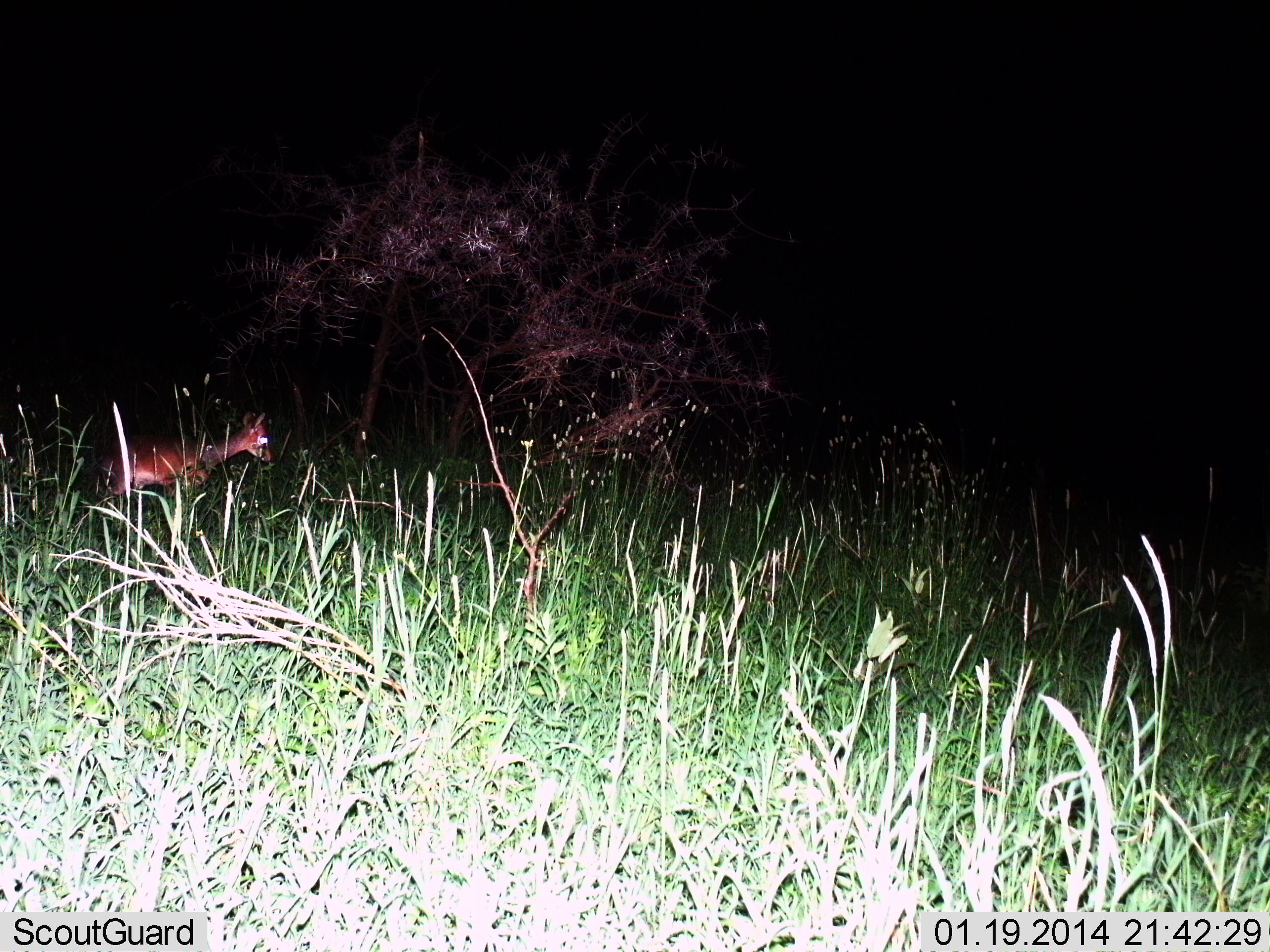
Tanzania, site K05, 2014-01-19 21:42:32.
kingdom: Animalia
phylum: Chordata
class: Mammalia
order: Artiodactyla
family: Bovidae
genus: Madoqua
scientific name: Madoqua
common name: dikdik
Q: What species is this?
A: Dikdik (Madoqua).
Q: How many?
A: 1.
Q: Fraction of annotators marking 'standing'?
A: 62%.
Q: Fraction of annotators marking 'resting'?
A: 0%.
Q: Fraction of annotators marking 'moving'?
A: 38%.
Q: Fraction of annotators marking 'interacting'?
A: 0%.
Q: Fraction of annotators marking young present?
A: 0%.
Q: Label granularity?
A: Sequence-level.